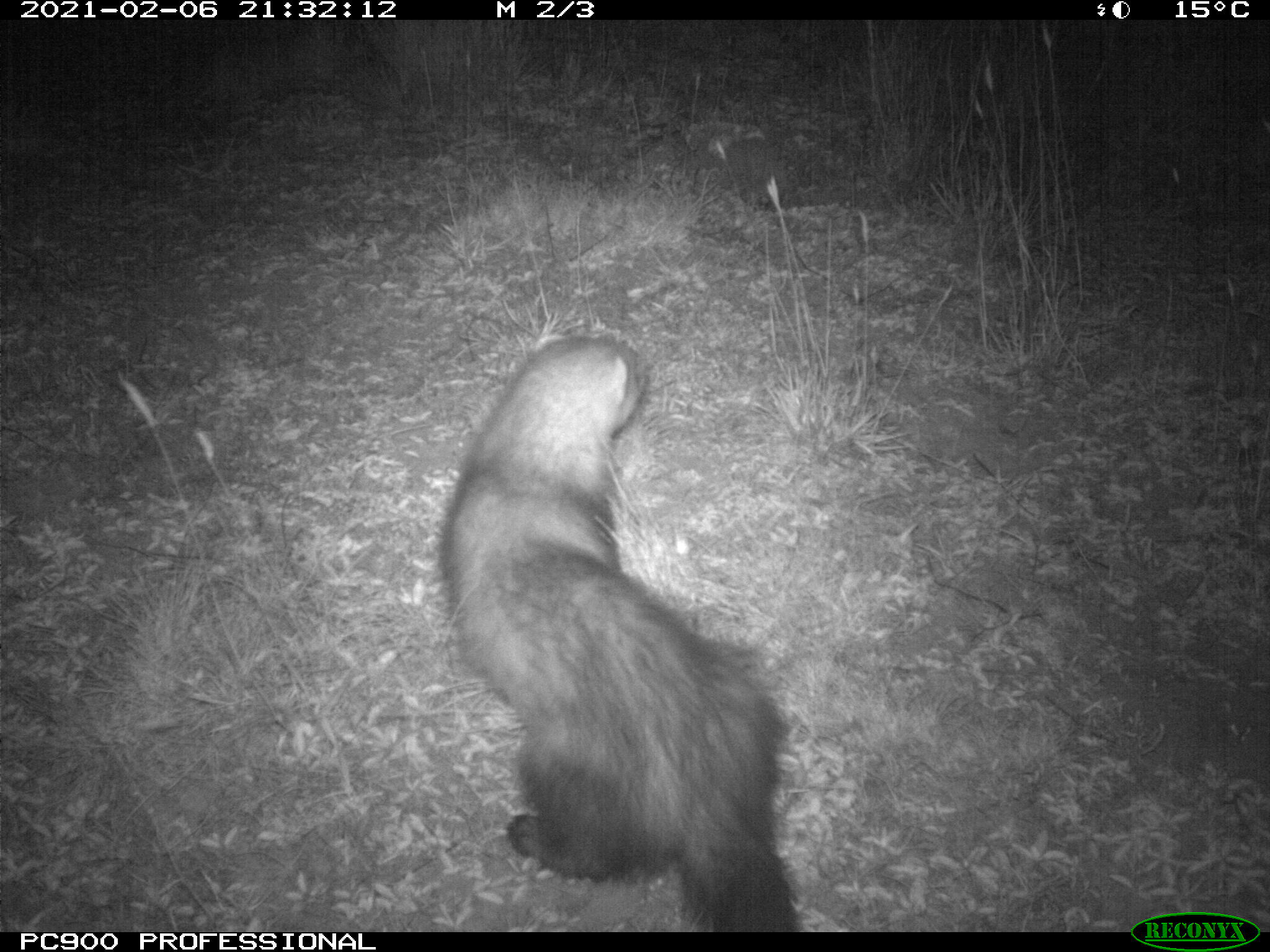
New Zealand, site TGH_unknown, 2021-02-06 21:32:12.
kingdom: Animalia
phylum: Chordata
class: Mammalia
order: Carnivora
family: Mustelidae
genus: Mustela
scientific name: Mustela furo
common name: ferret